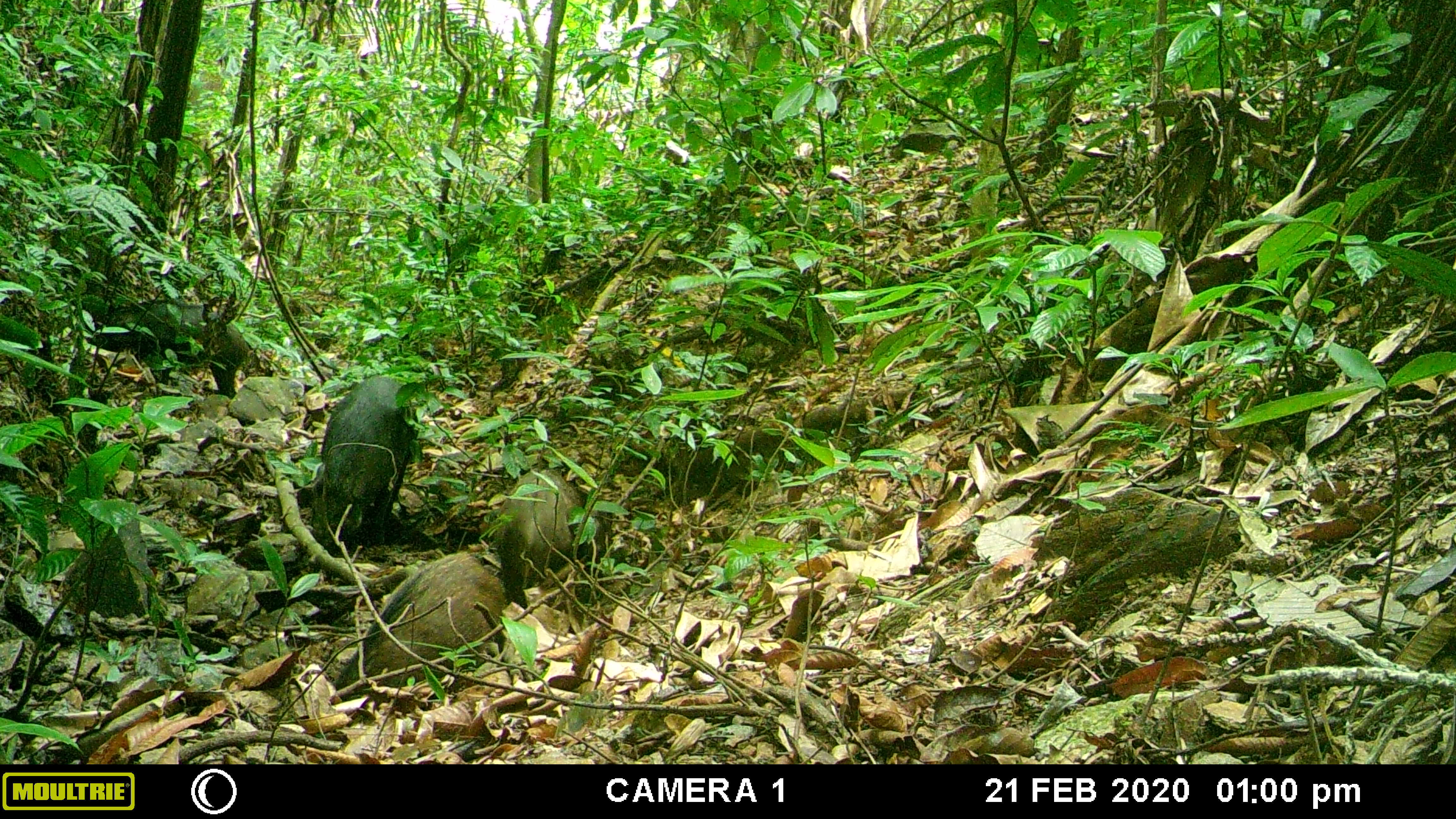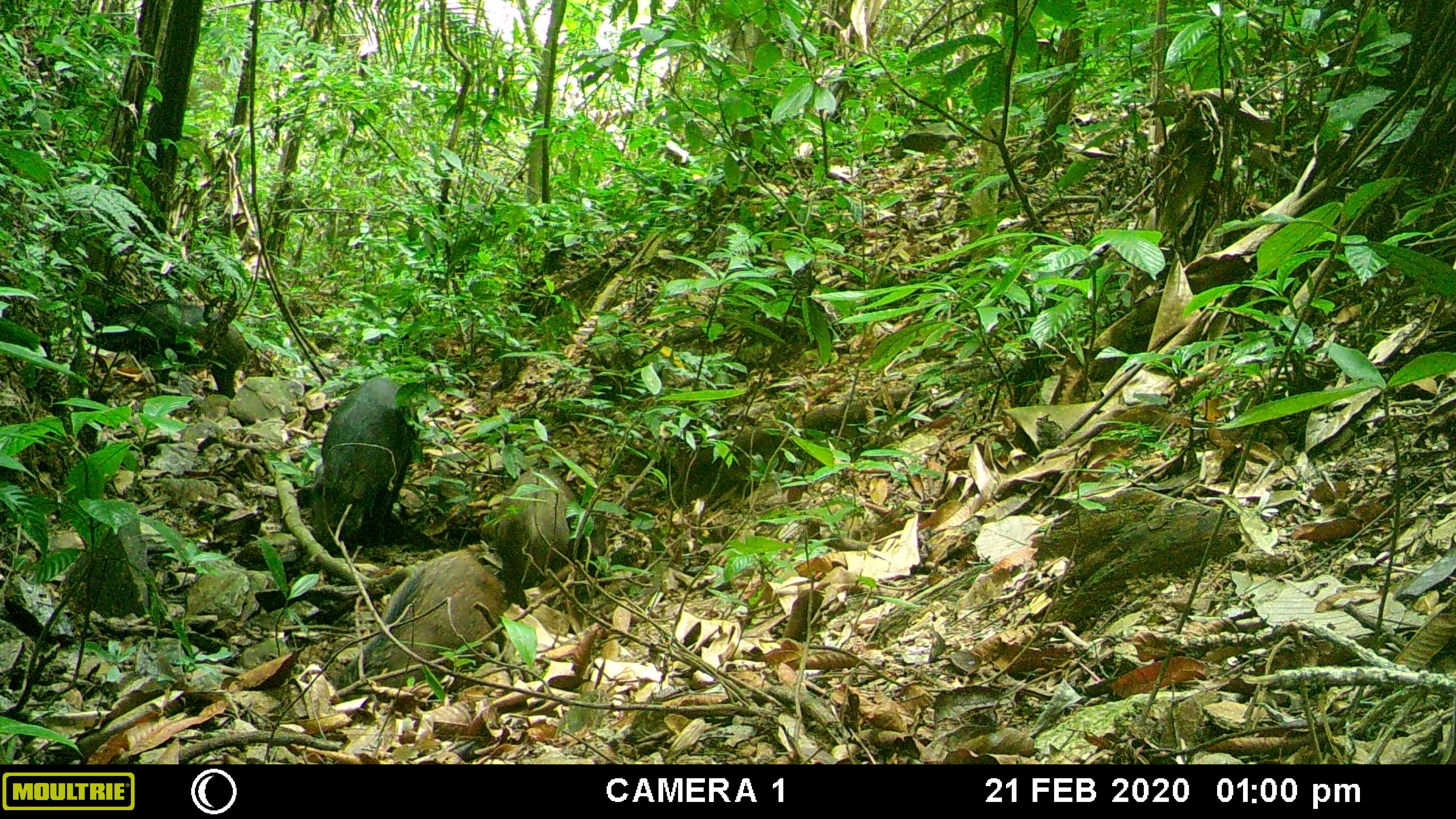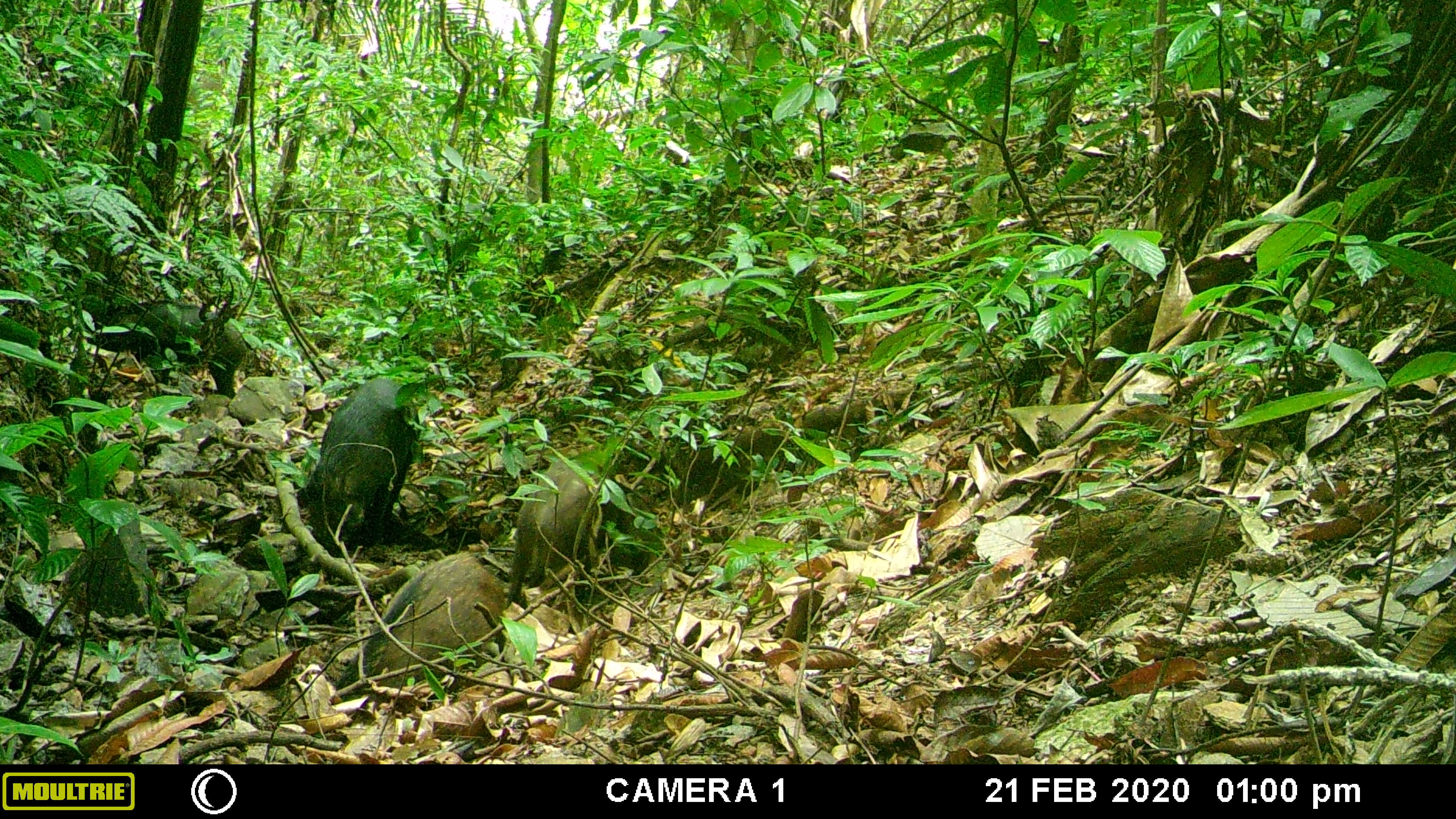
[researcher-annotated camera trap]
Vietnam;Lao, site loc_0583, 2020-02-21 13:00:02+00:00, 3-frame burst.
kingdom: Animalia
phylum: Chordata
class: Mammalia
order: Artiodactyla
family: Suidae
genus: Sus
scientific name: Sus scrofa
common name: eurasian wild pig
Eurasian wild pig (Sus scrofa). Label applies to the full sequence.